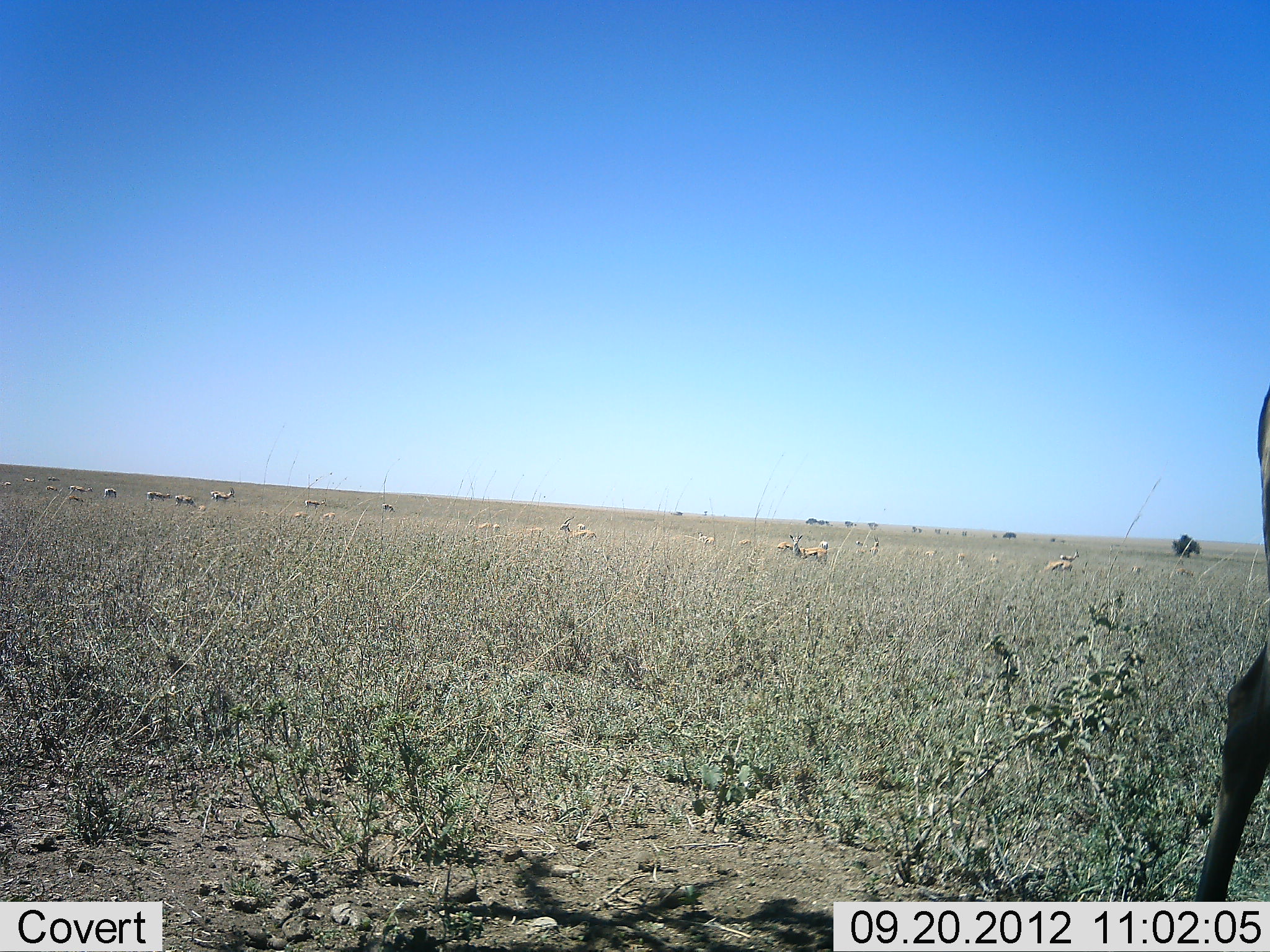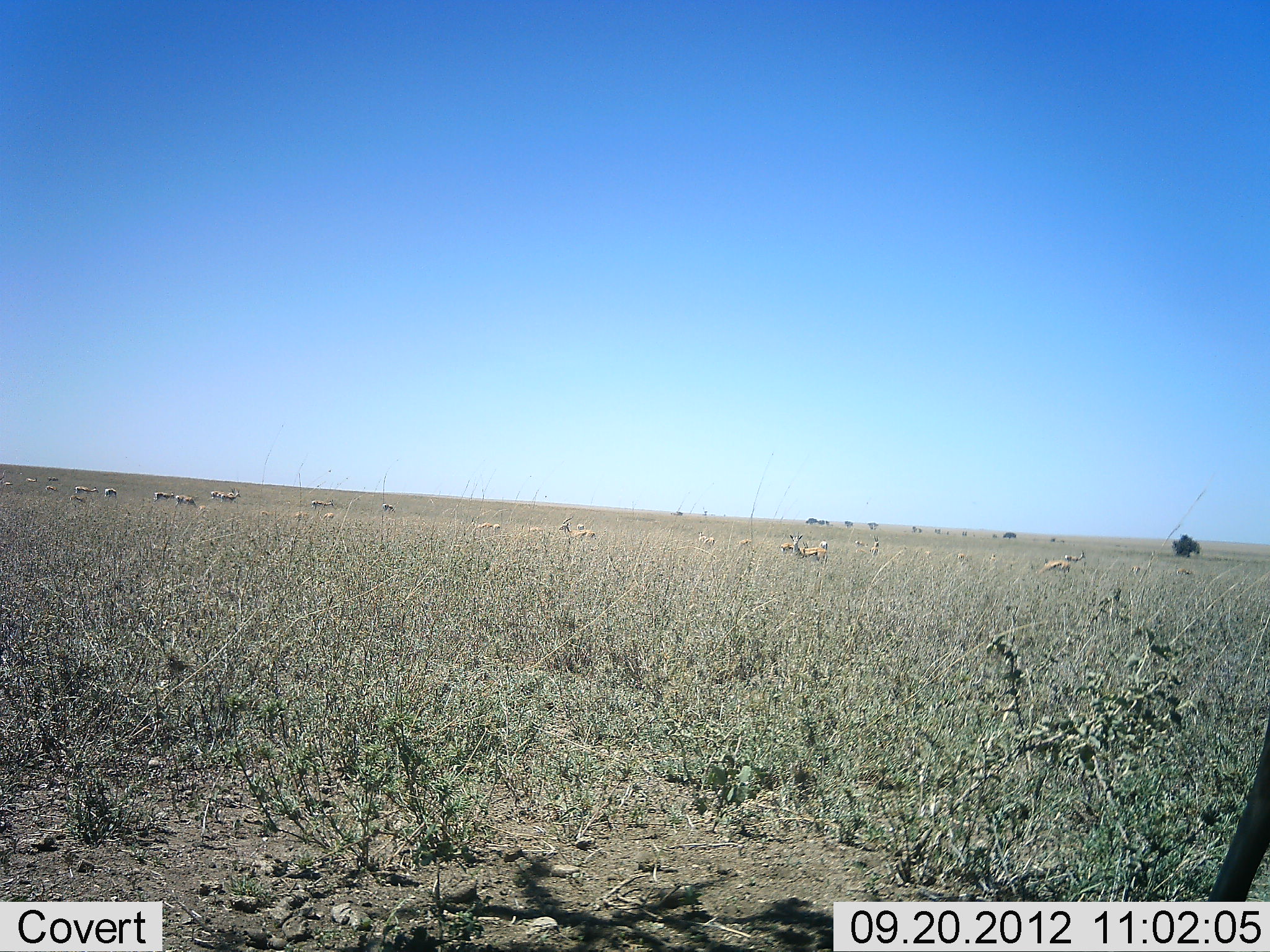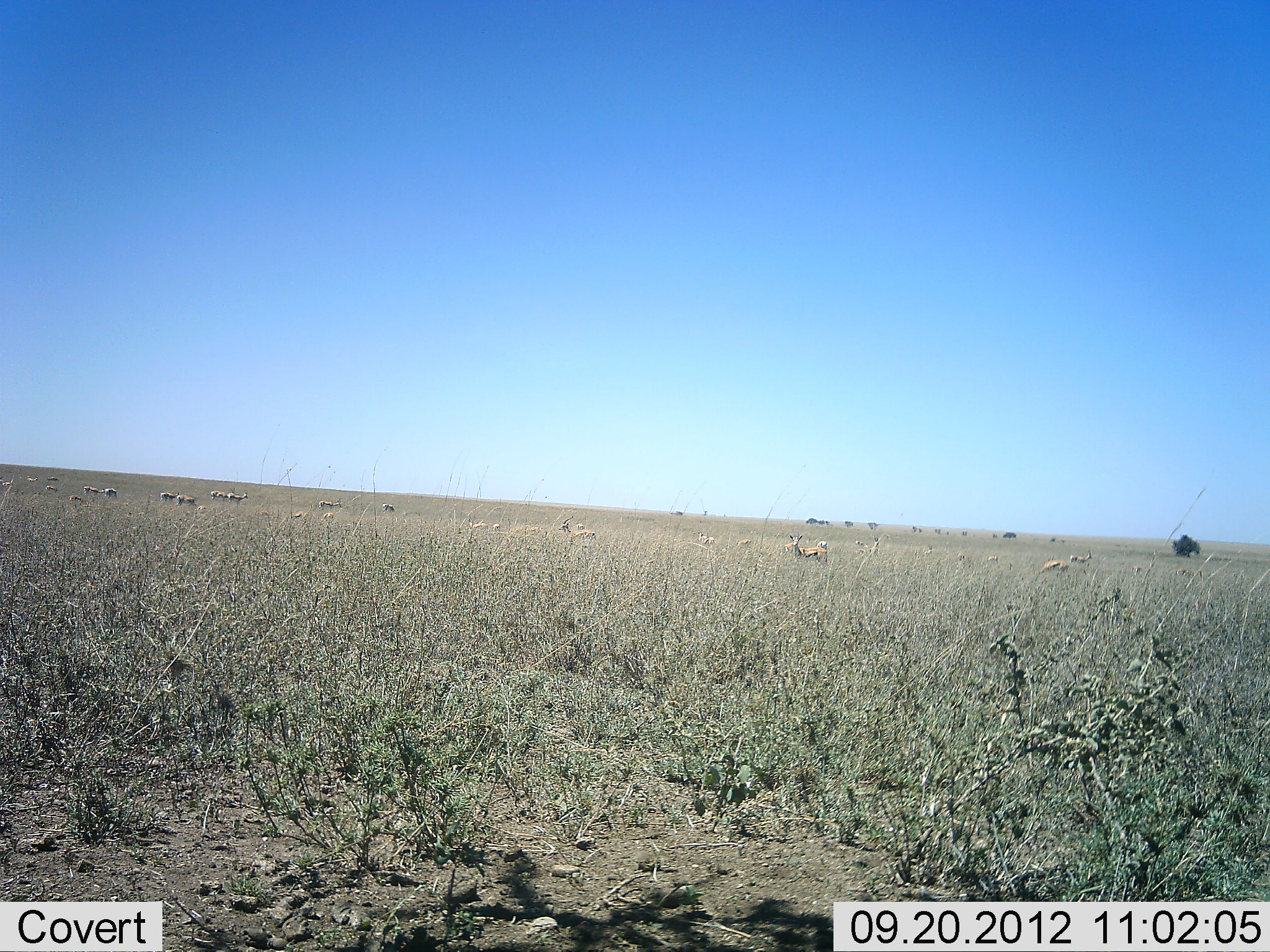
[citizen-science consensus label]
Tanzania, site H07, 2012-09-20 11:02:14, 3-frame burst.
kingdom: Animalia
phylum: Chordata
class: Mammalia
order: Artiodactyla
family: Bovidae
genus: Eudorcas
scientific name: Eudorcas thomsonii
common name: thomson's gazelle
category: gazellethomsons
Gazellethomsons (thomson's gazelle) (Eudorcas thomsonii), count 11-50. Behavior (volunteer vote fractions): standing 79%, resting 0%, moving 29%, interacting 0%. Young present (vote fraction): 0%. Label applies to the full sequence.